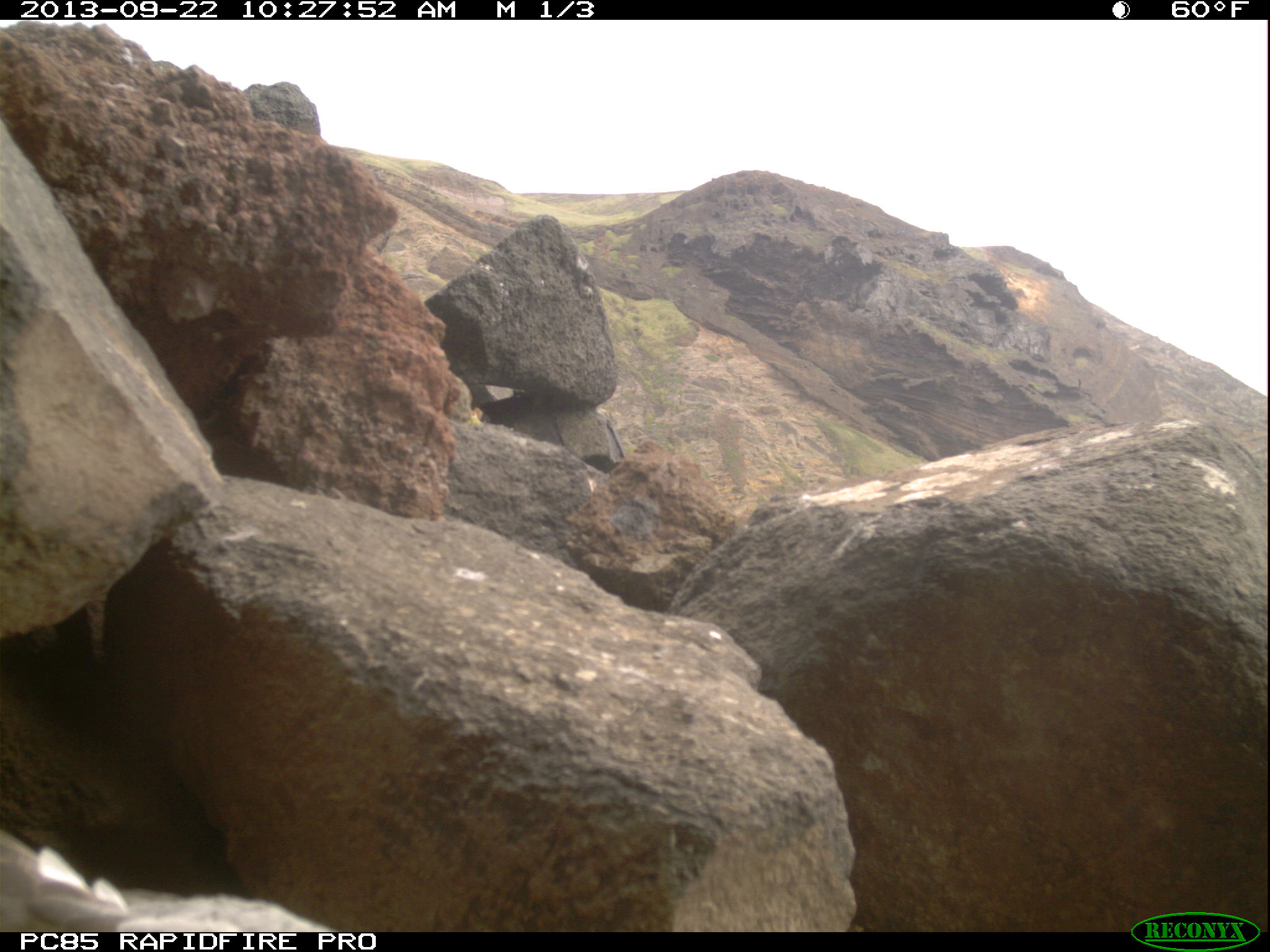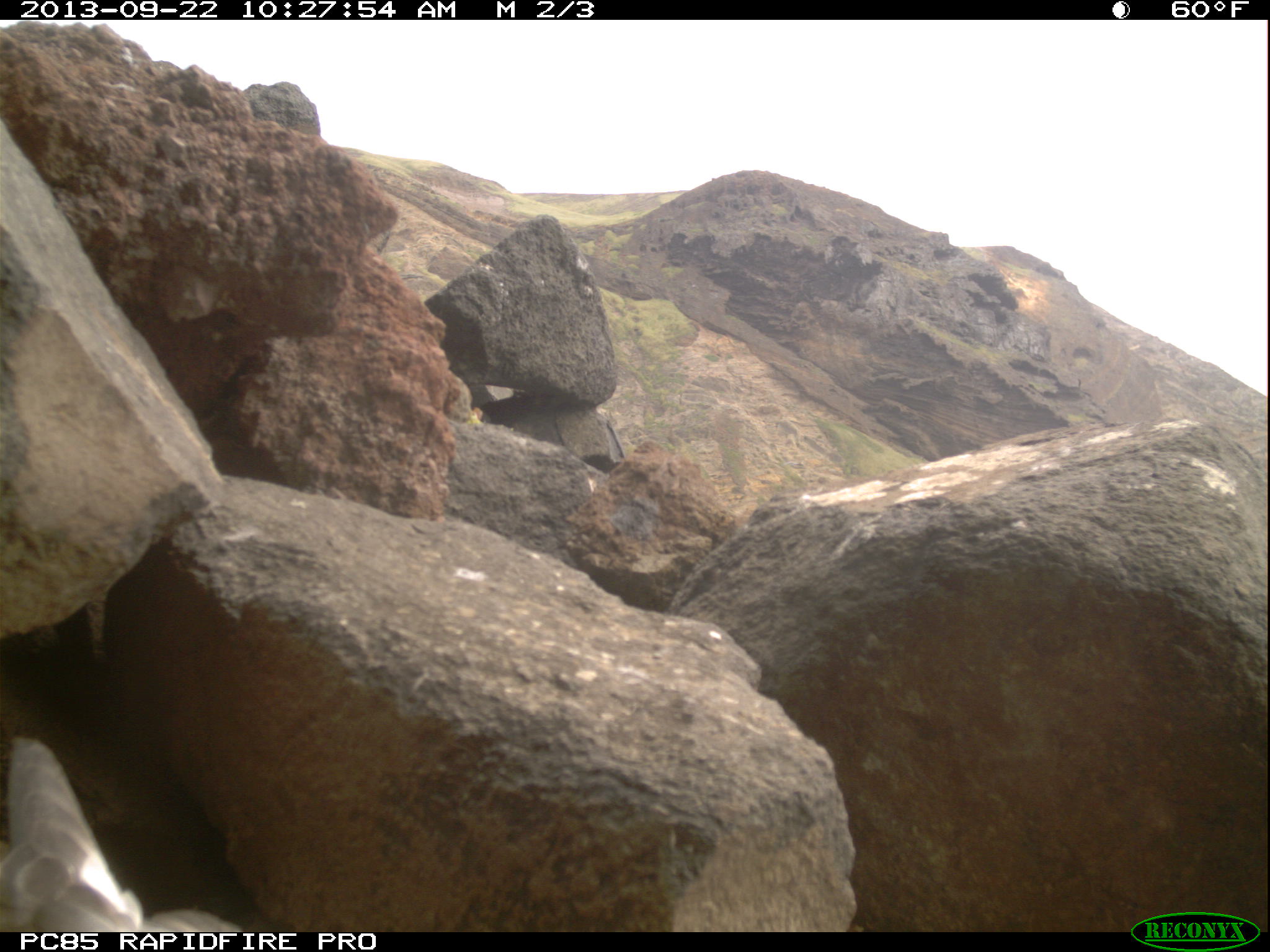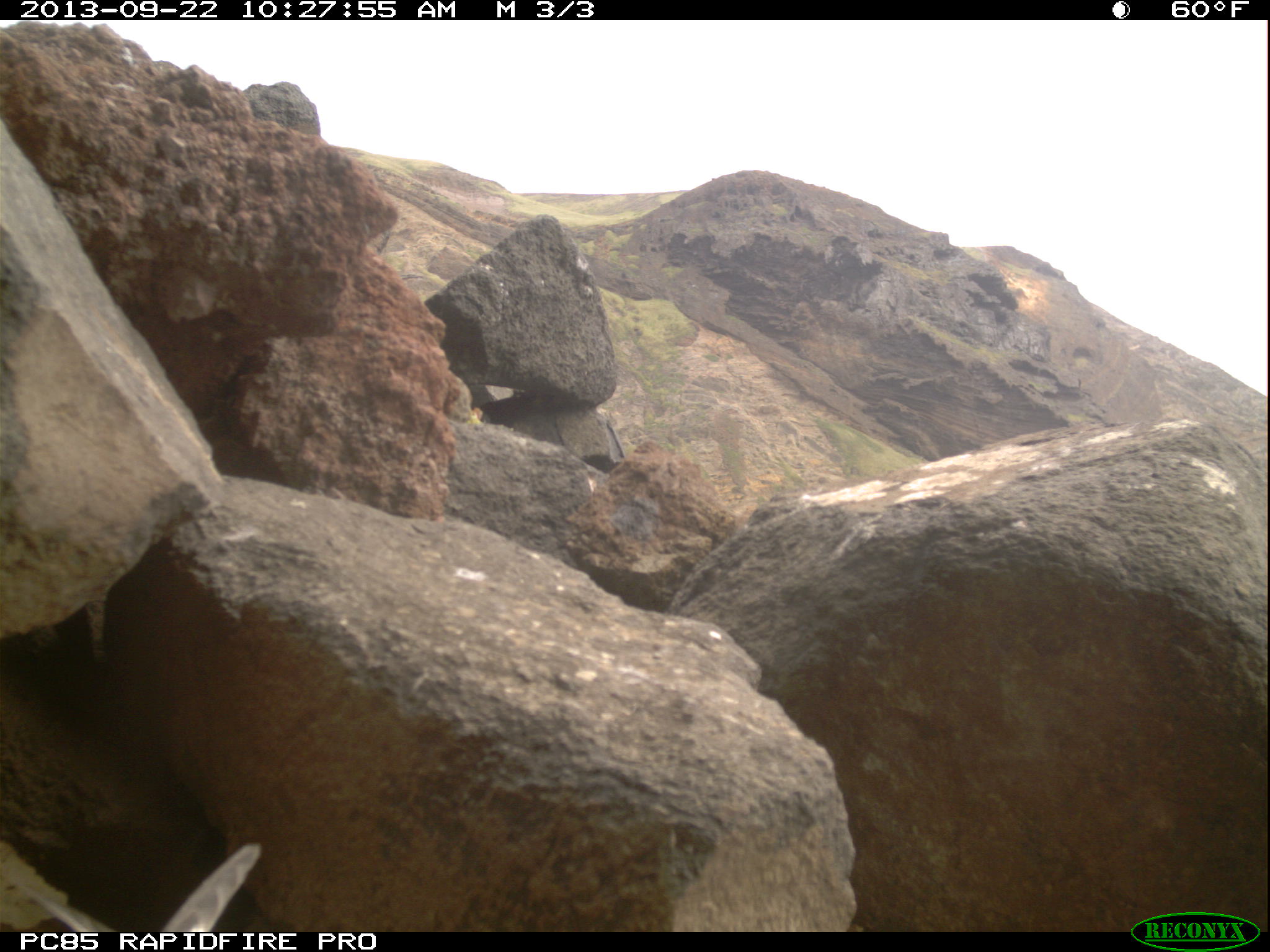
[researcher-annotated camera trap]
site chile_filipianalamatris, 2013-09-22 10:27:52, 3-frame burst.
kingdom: Animalia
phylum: Chordata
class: Aves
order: Procellariiformes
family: Procellariidae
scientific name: Procellariidae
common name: petrel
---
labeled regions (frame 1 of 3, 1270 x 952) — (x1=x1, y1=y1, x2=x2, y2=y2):
petrel: (x1=0, y1=821, x2=334, y2=932)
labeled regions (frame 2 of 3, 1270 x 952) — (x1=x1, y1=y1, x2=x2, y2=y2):
petrel: (x1=0, y1=733, x2=251, y2=935)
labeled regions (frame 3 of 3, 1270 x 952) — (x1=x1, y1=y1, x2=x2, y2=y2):
petrel: (x1=5, y1=835, x2=267, y2=928)